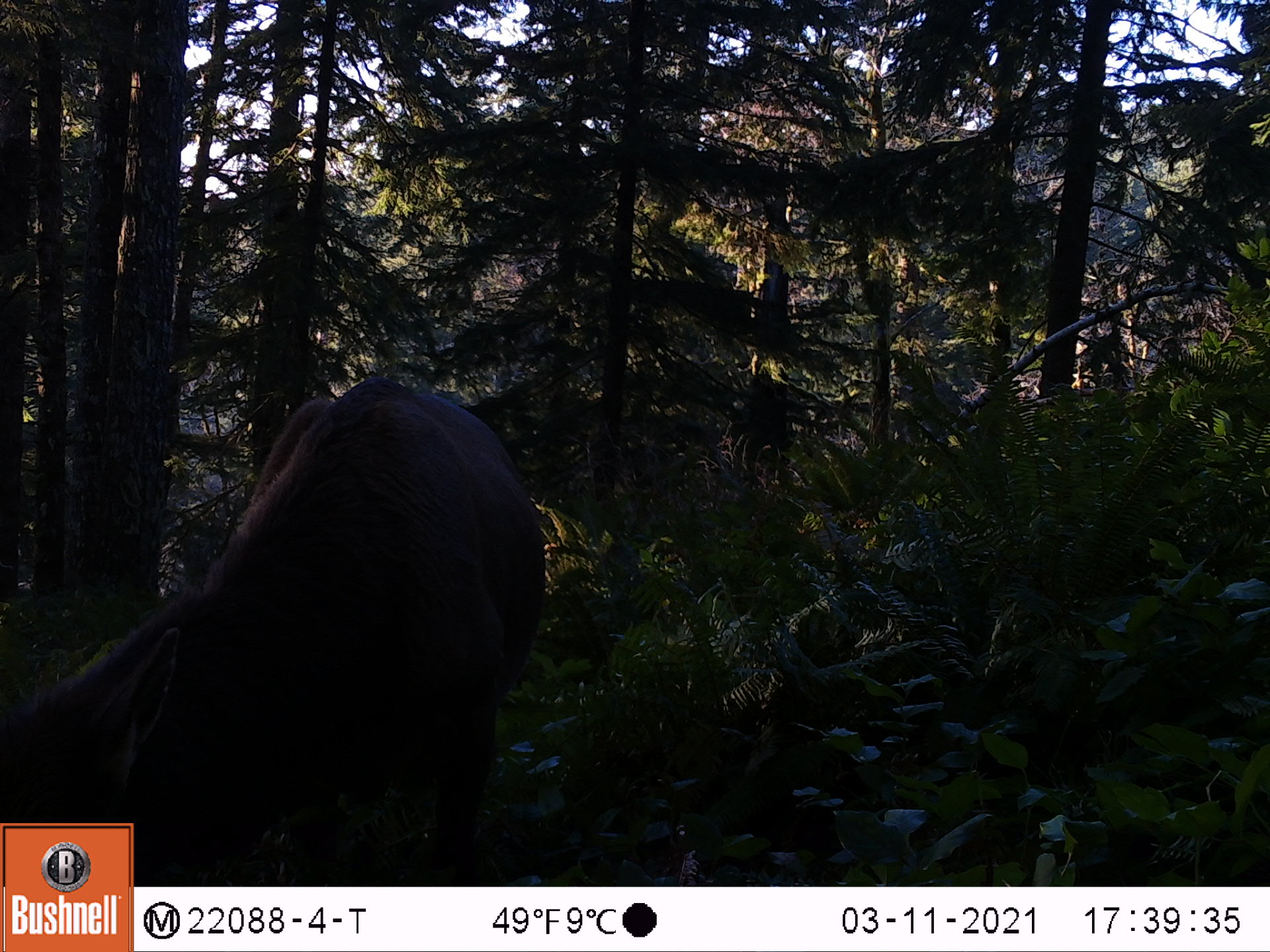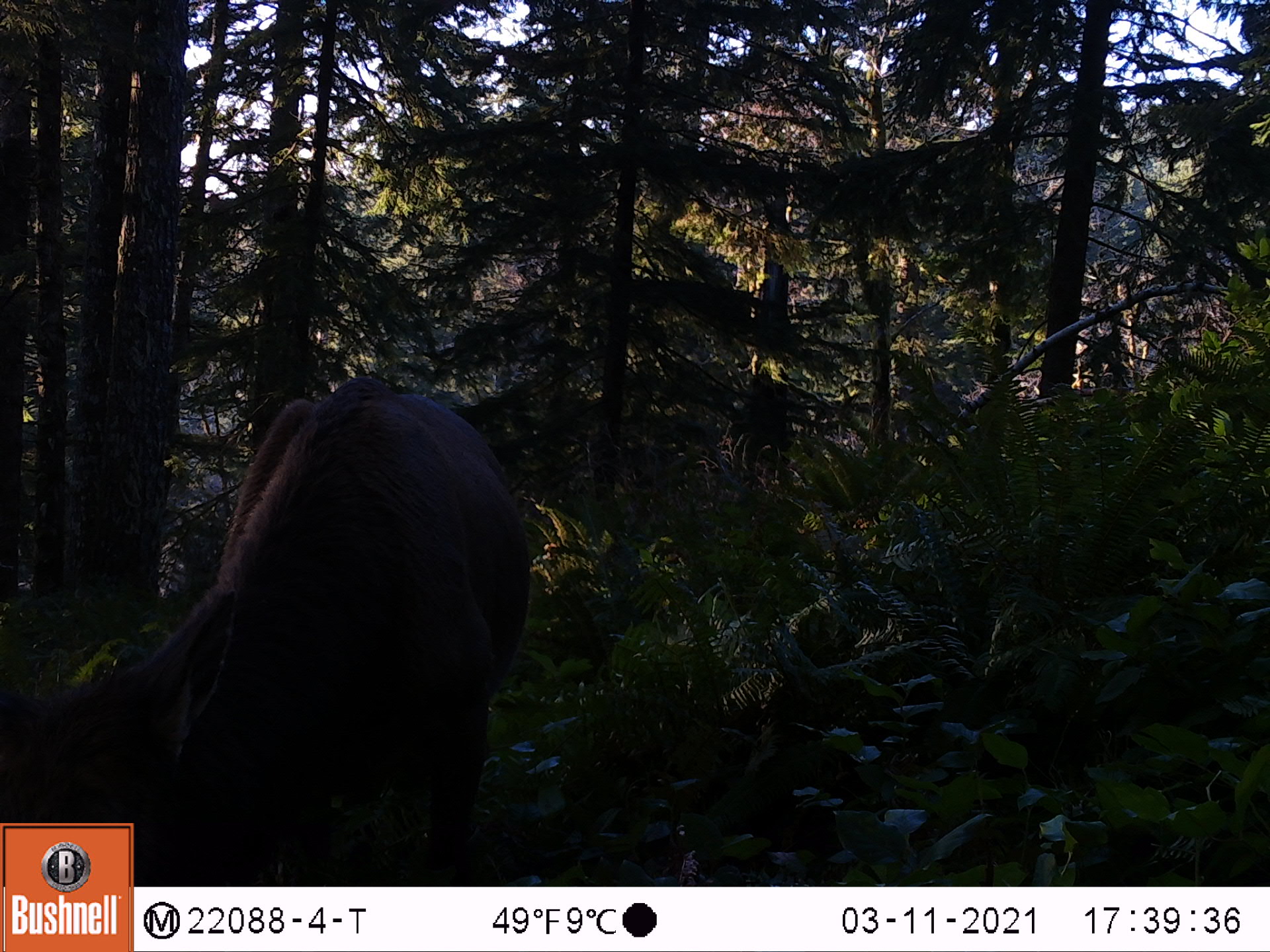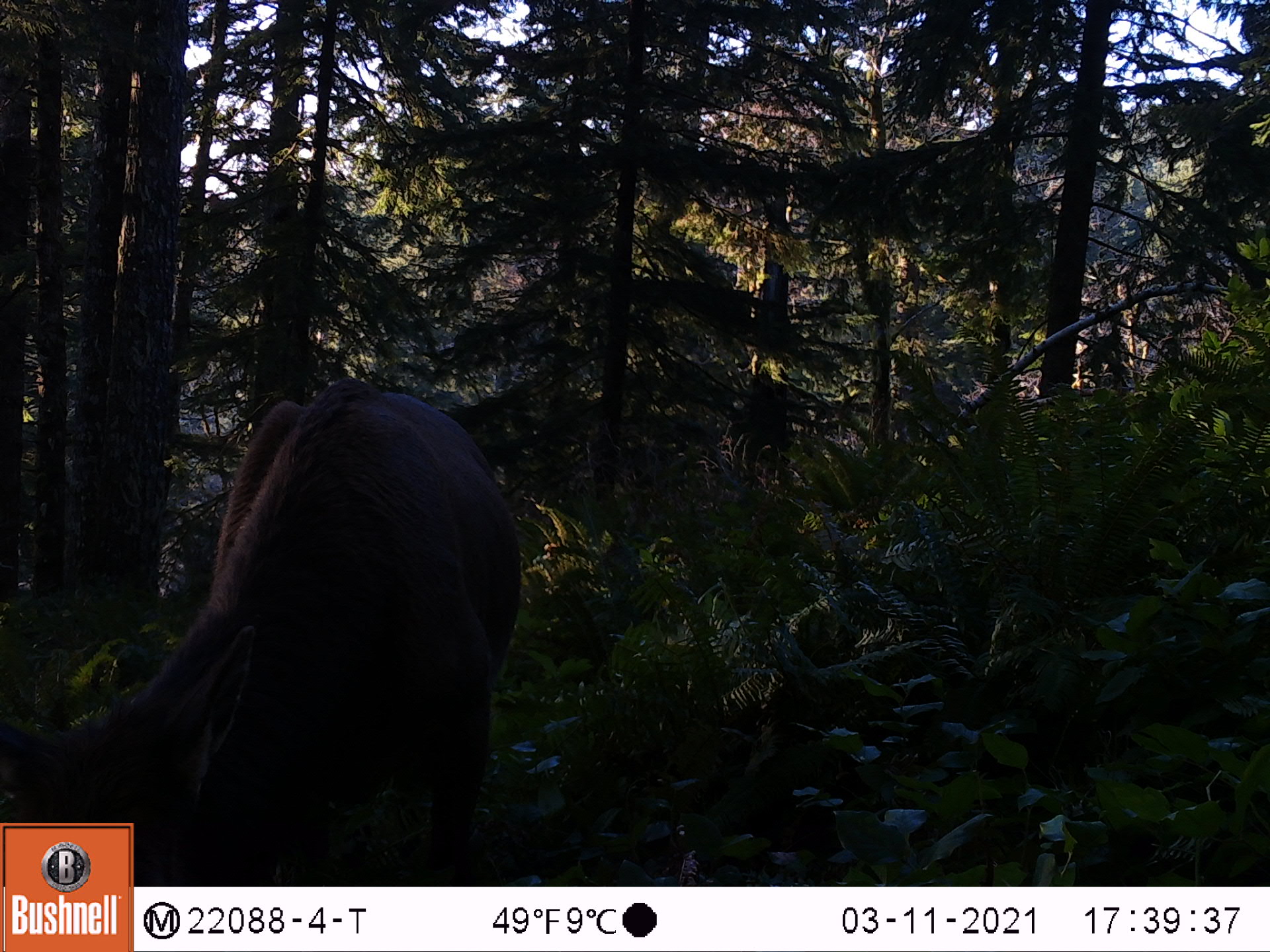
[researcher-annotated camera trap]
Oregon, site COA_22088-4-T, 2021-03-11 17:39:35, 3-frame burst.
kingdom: Animalia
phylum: Chordata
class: Mammalia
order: Artiodactyla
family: Cervidae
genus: Cervus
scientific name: Cervus canadensis roosevelti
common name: roosevelt elk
Roosevelt elk (Cervus canadensis roosevelti).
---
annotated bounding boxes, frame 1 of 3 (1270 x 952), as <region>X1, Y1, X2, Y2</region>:
roosevelt elk: <region>0, 351, 579, 821</region>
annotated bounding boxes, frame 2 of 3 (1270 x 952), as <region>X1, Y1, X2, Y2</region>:
roosevelt elk: <region>0, 355, 547, 819</region>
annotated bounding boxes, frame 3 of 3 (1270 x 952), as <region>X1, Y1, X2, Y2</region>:
roosevelt elk: <region>0, 352, 559, 819</region>